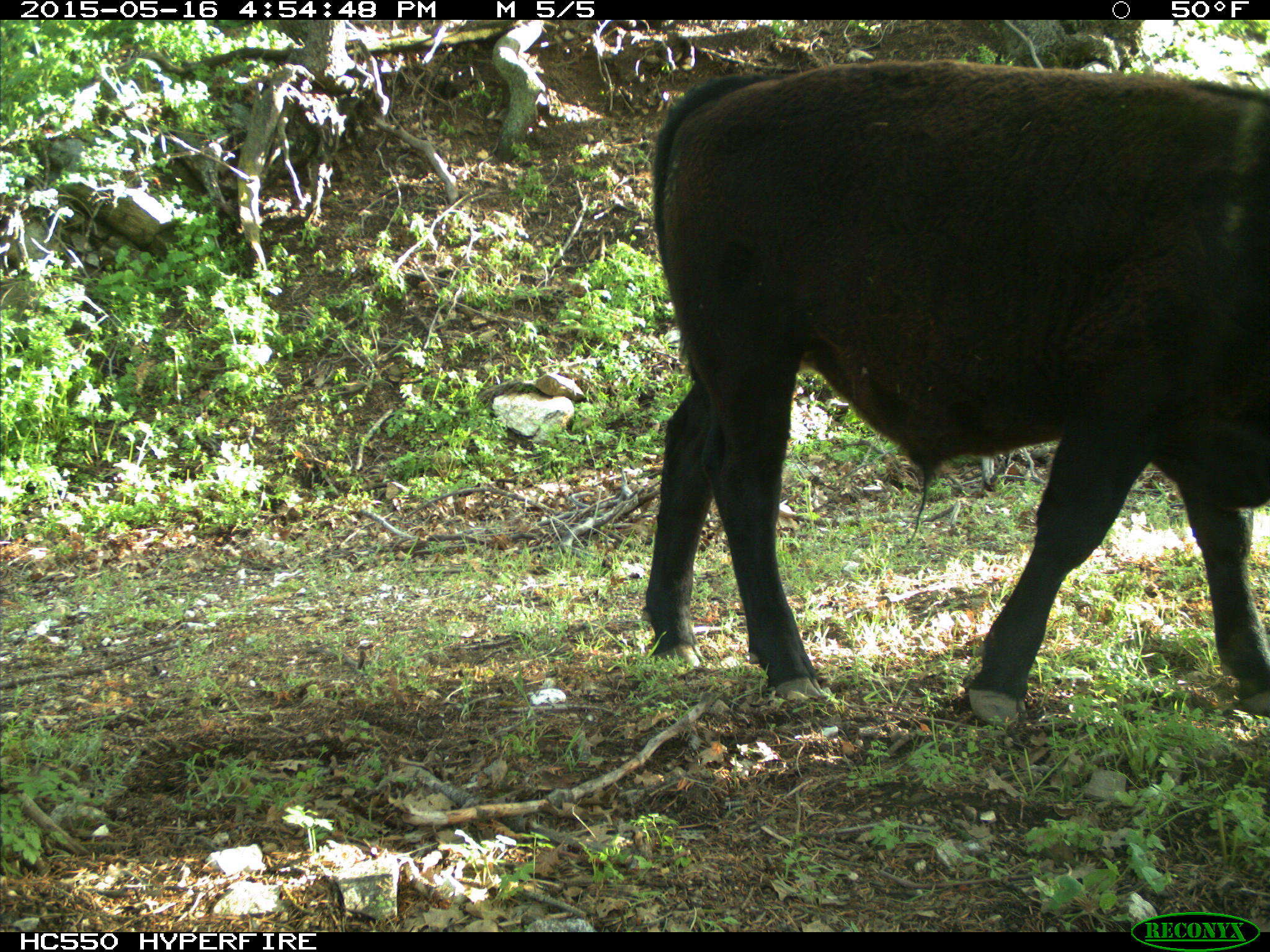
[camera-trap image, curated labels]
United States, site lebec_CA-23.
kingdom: Animalia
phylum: Chordata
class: Mammalia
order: Artiodactyla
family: Bovidae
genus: Bos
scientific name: Bos taurus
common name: domestic cow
Bos taurus (domestic cow).